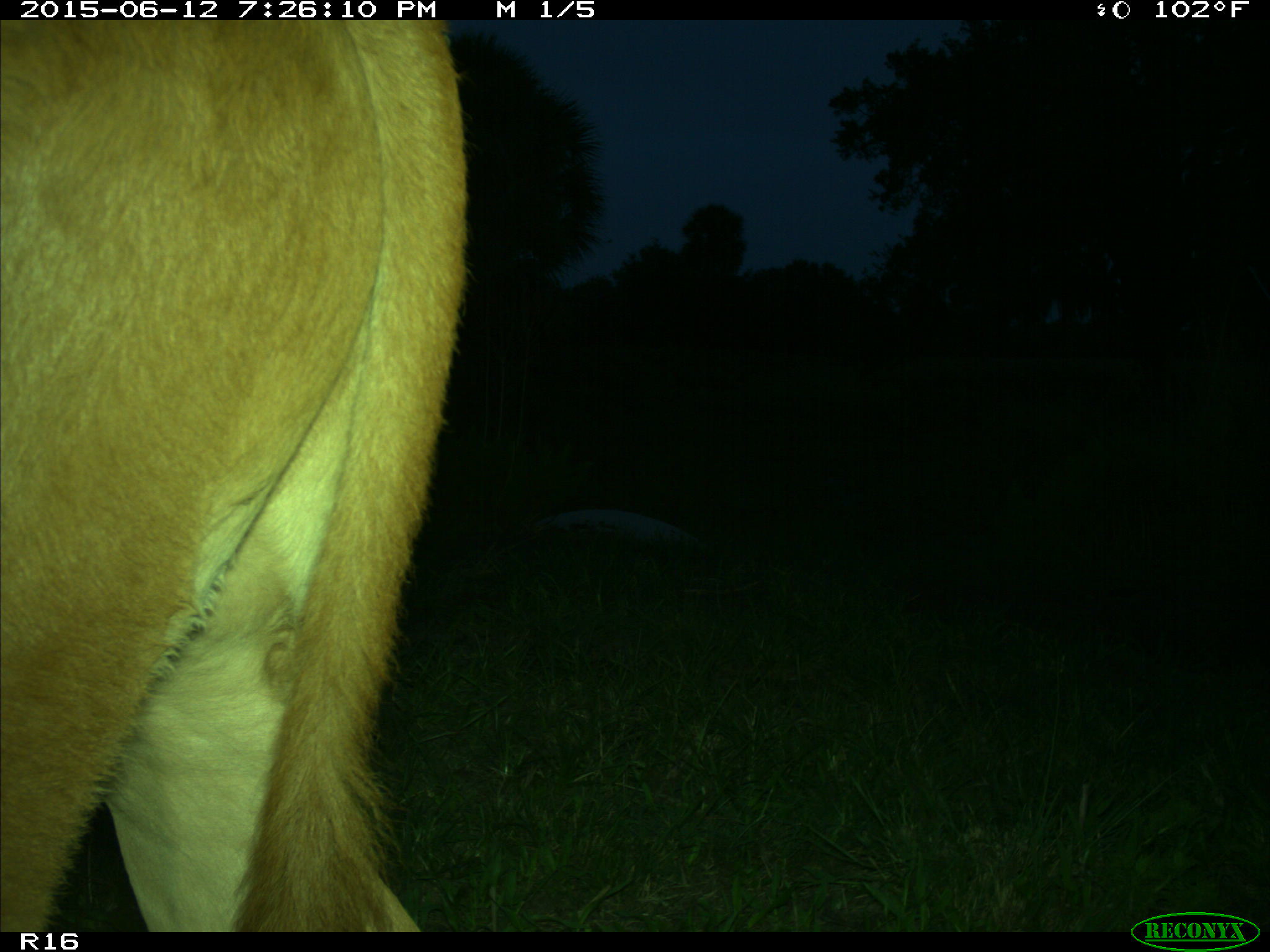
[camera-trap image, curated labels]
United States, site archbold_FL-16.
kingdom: Animalia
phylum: Chordata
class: Mammalia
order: Artiodactyla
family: Bovidae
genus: Bos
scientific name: Bos taurus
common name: domestic cow